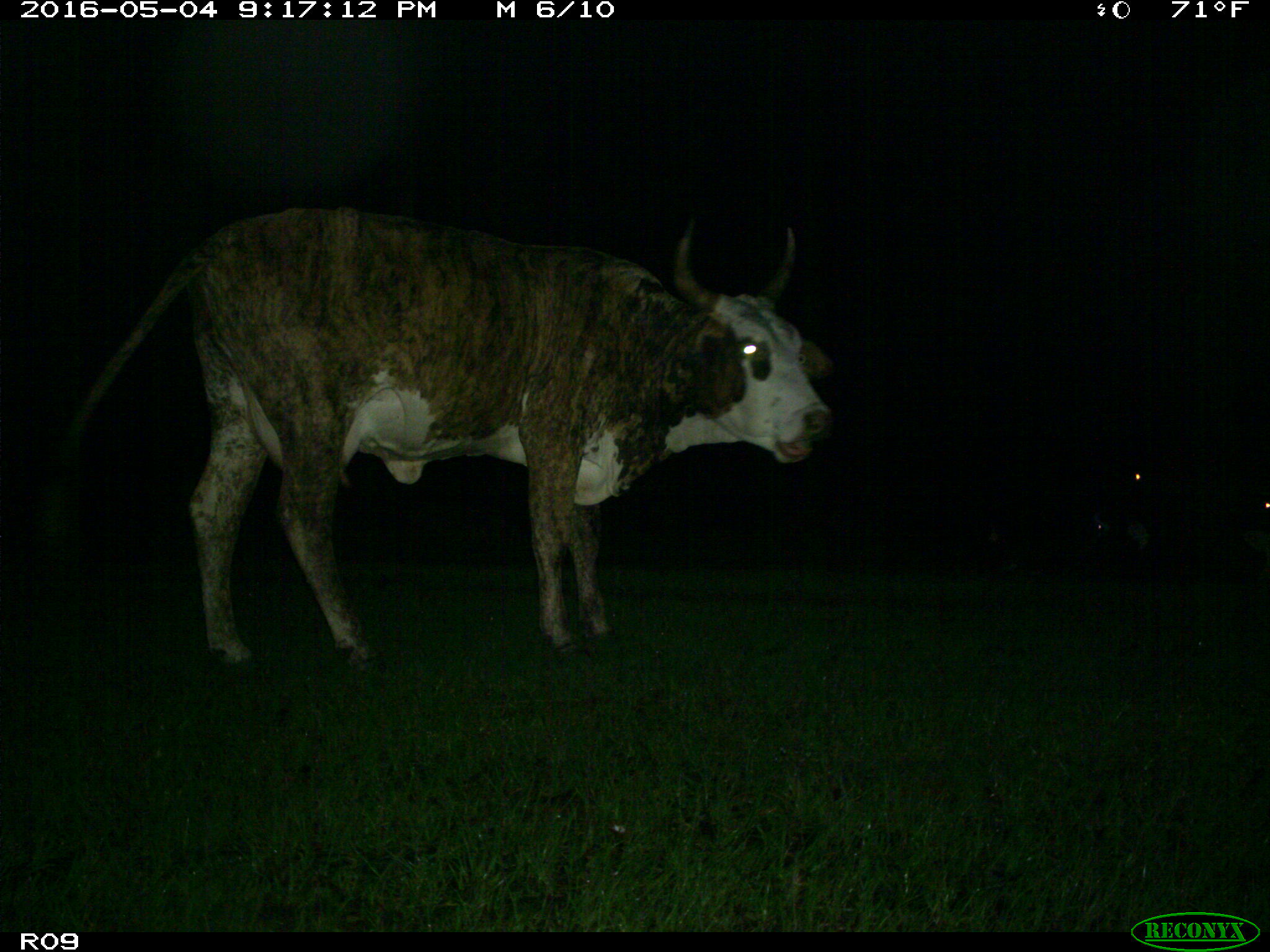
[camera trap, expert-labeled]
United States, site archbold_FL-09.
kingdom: Animalia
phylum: Chordata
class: Mammalia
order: Artiodactyla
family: Bovidae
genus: Bos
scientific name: Bos taurus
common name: domestic cow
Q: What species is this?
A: Bos taurus (domestic cow).